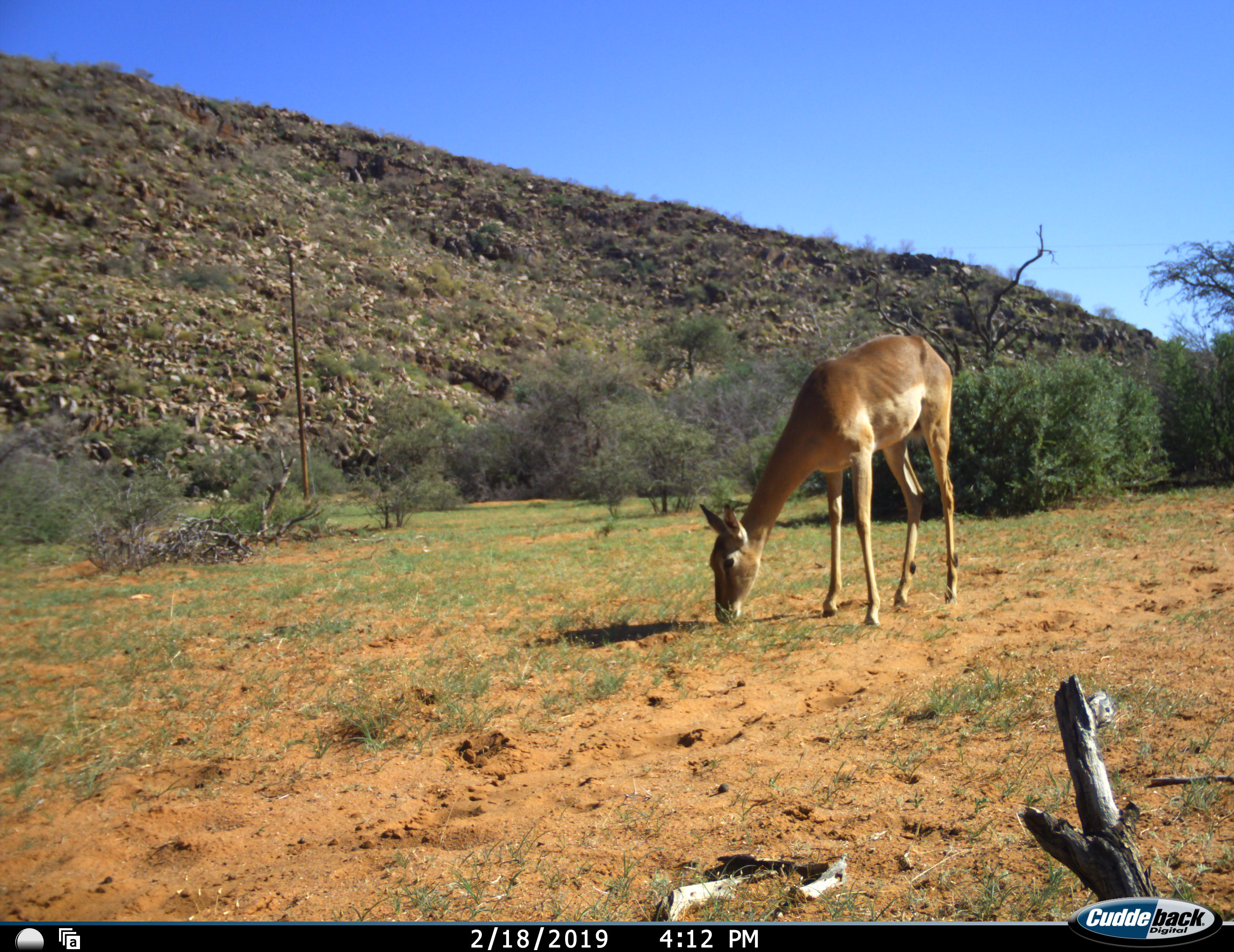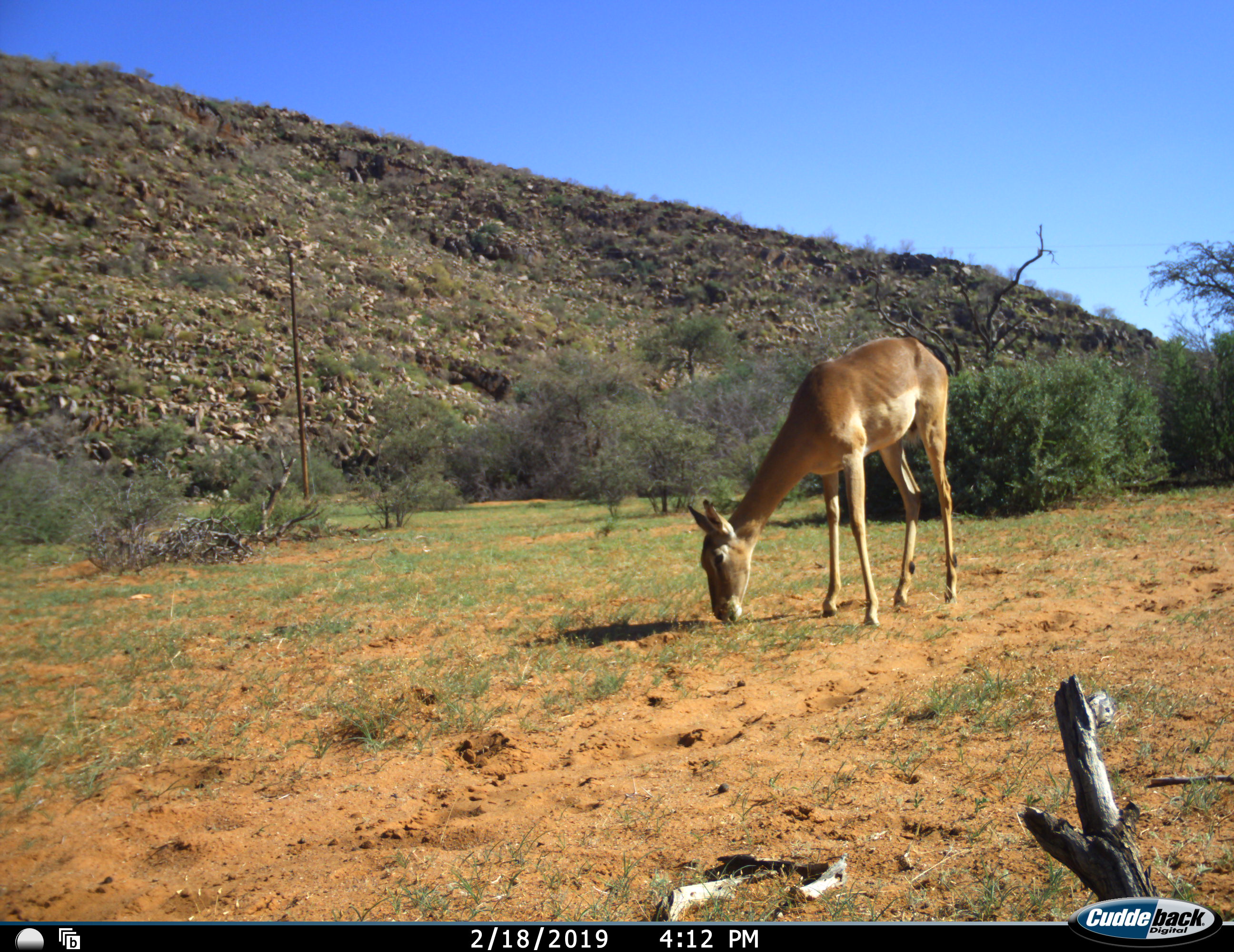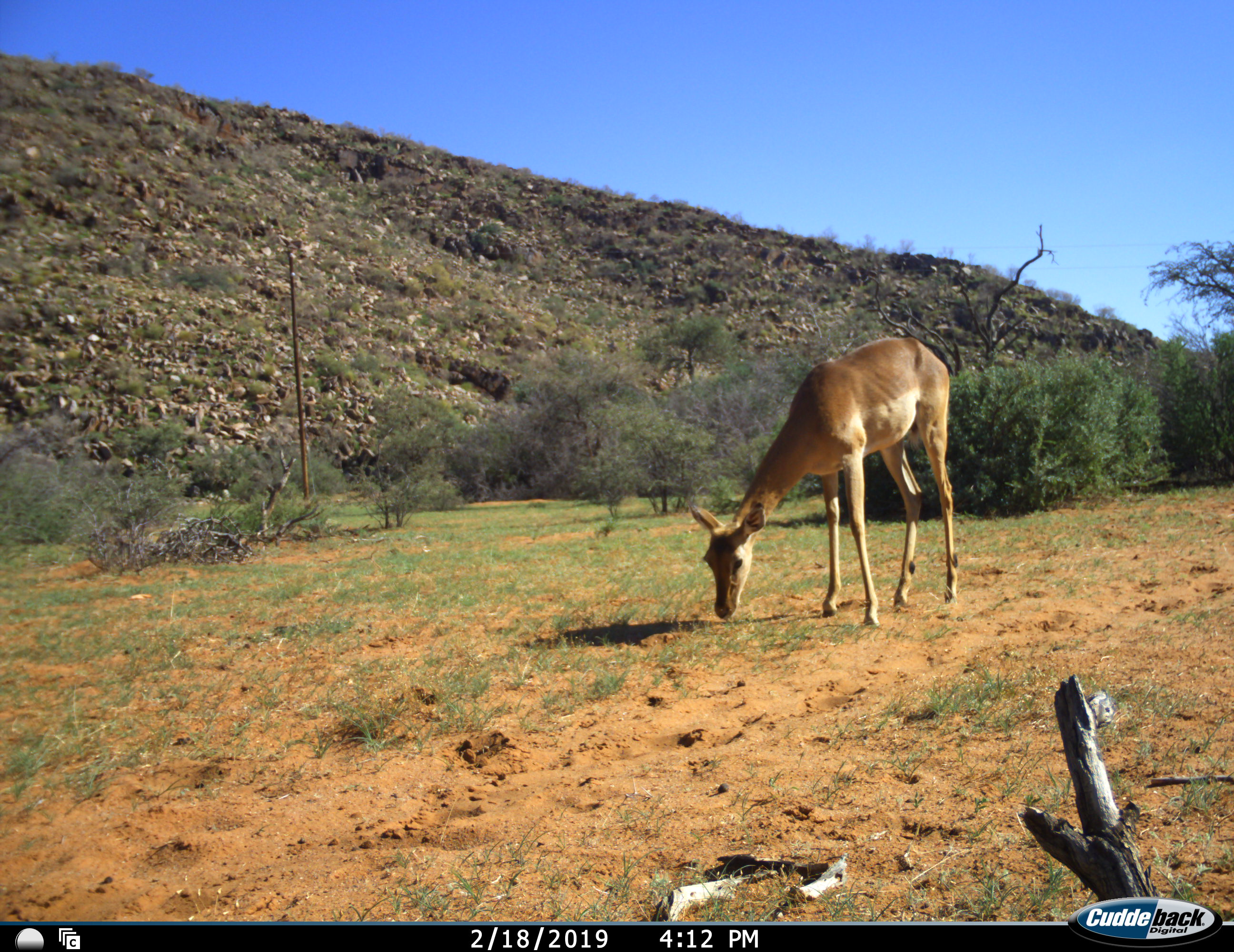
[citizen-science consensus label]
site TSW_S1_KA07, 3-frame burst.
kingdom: Animalia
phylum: Chordata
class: Mammalia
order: Artiodactyla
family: Bovidae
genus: Aepyceros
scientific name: Aepyceros melampus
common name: impala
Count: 1.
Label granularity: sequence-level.